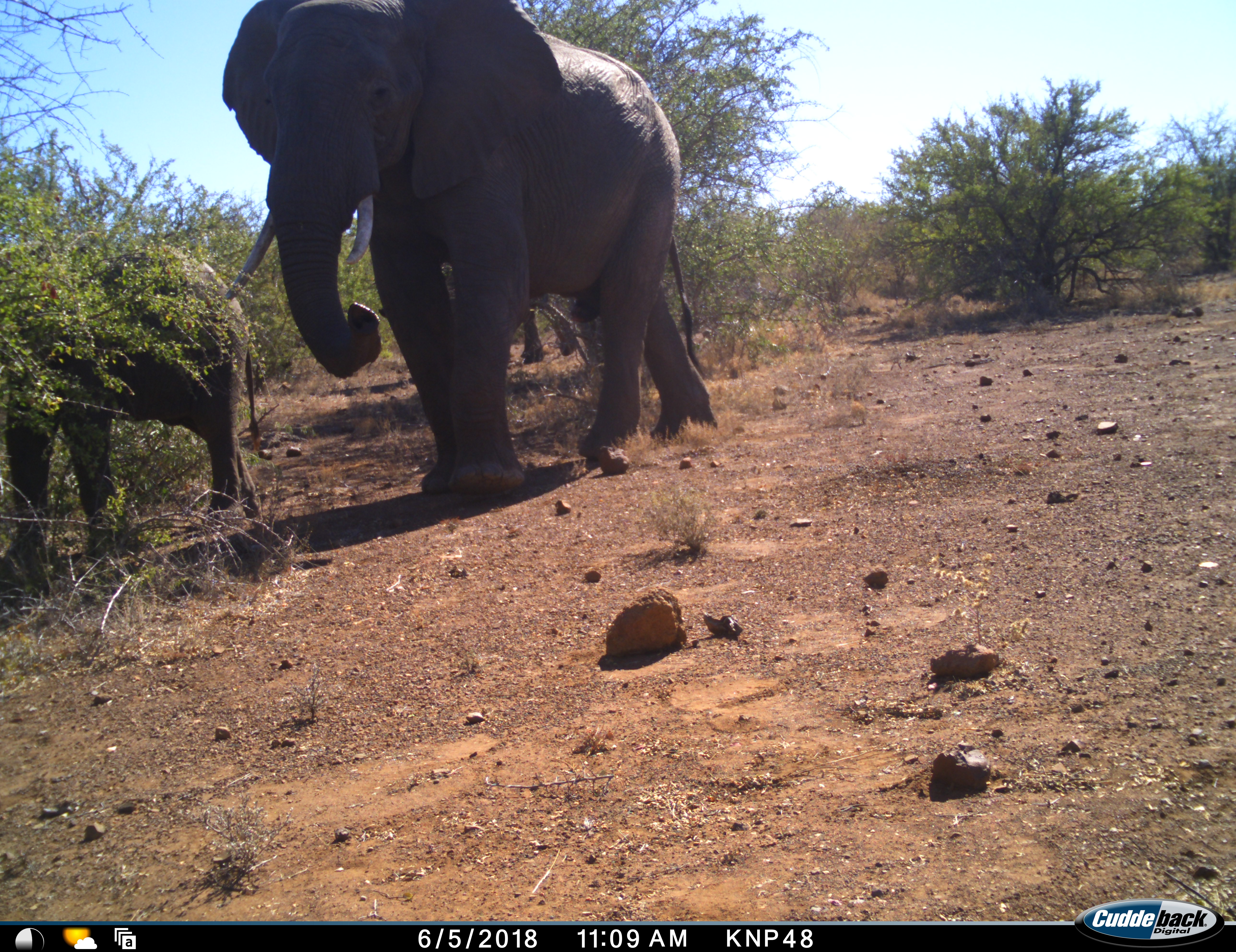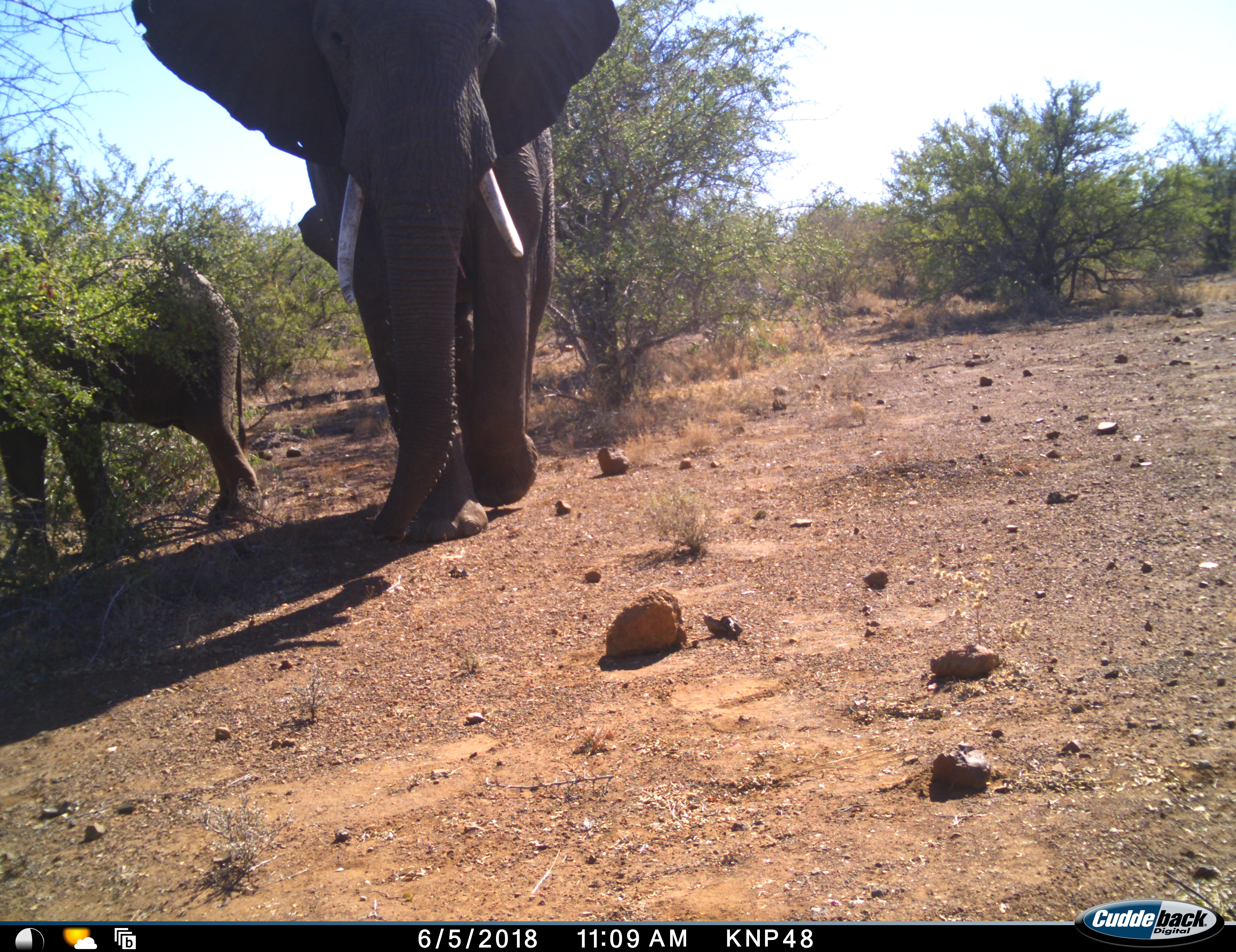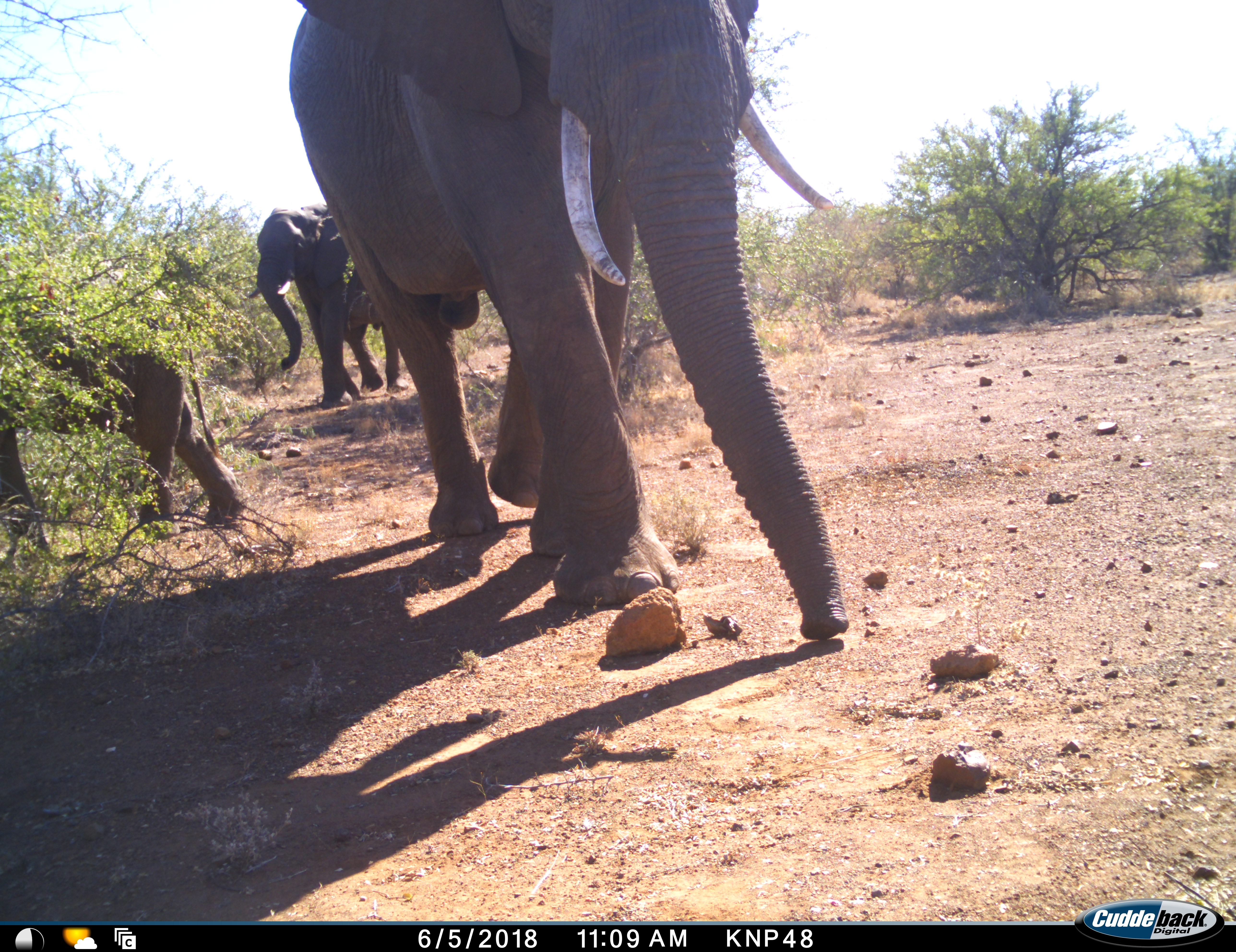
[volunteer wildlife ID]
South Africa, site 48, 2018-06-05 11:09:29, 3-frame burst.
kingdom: Animalia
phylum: Chordata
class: Mammalia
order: Proboscidea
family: Elephantidae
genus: Loxodonta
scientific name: Loxodonta africana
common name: african bush elephant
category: elephant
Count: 3.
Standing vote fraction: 30%.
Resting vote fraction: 0%.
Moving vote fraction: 100%.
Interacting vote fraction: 0%.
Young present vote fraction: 70%.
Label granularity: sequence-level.